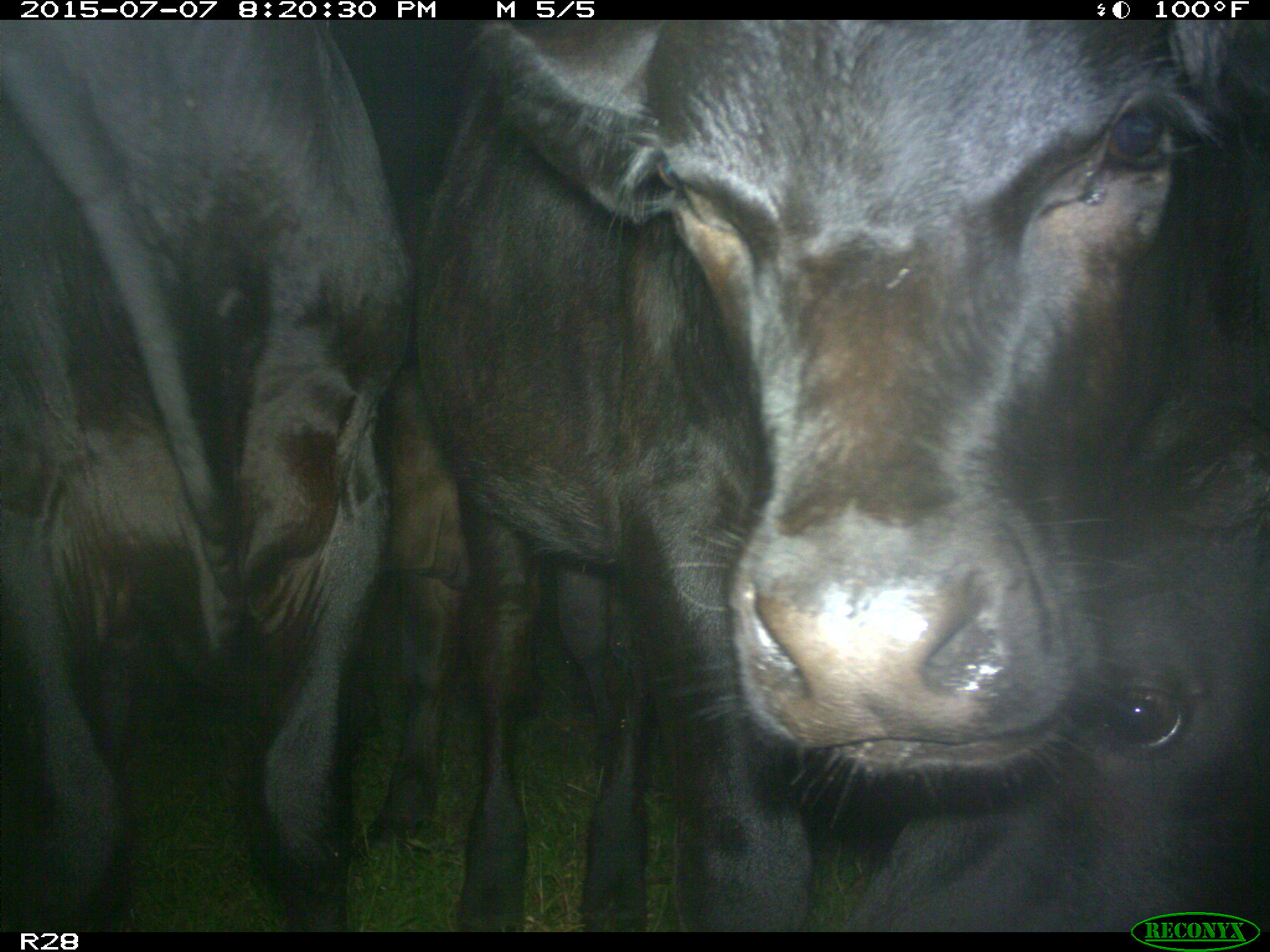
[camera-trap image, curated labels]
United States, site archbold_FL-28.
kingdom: Animalia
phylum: Chordata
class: Mammalia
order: Artiodactyla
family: Bovidae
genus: Bos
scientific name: Bos taurus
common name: domestic cow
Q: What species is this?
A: Bos taurus (domestic cow).